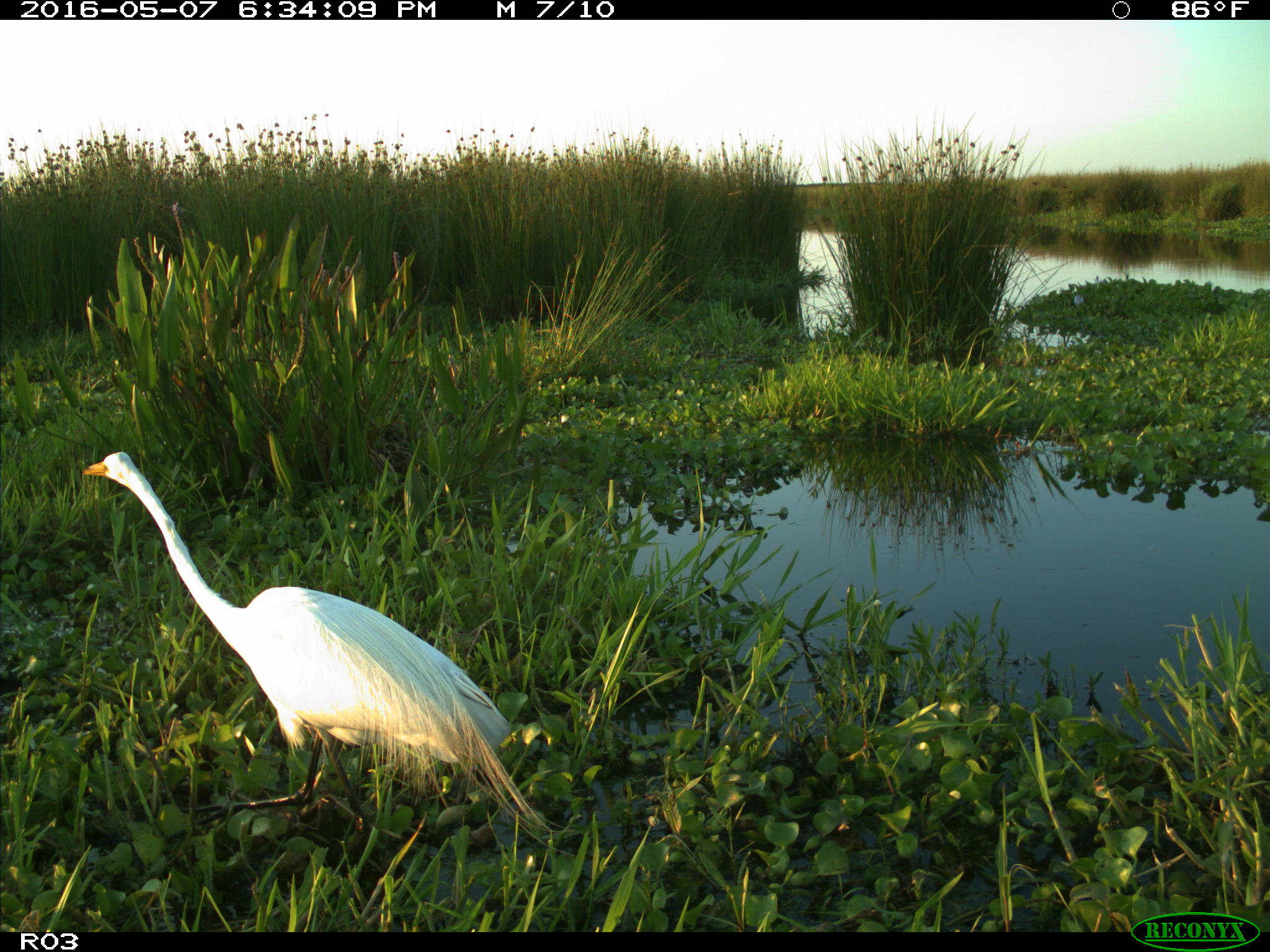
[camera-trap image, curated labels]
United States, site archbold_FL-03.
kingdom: Animalia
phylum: Chordata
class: Aves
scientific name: Aves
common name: birds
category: unidentified bird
Unidentified bird (birds) (Aves).